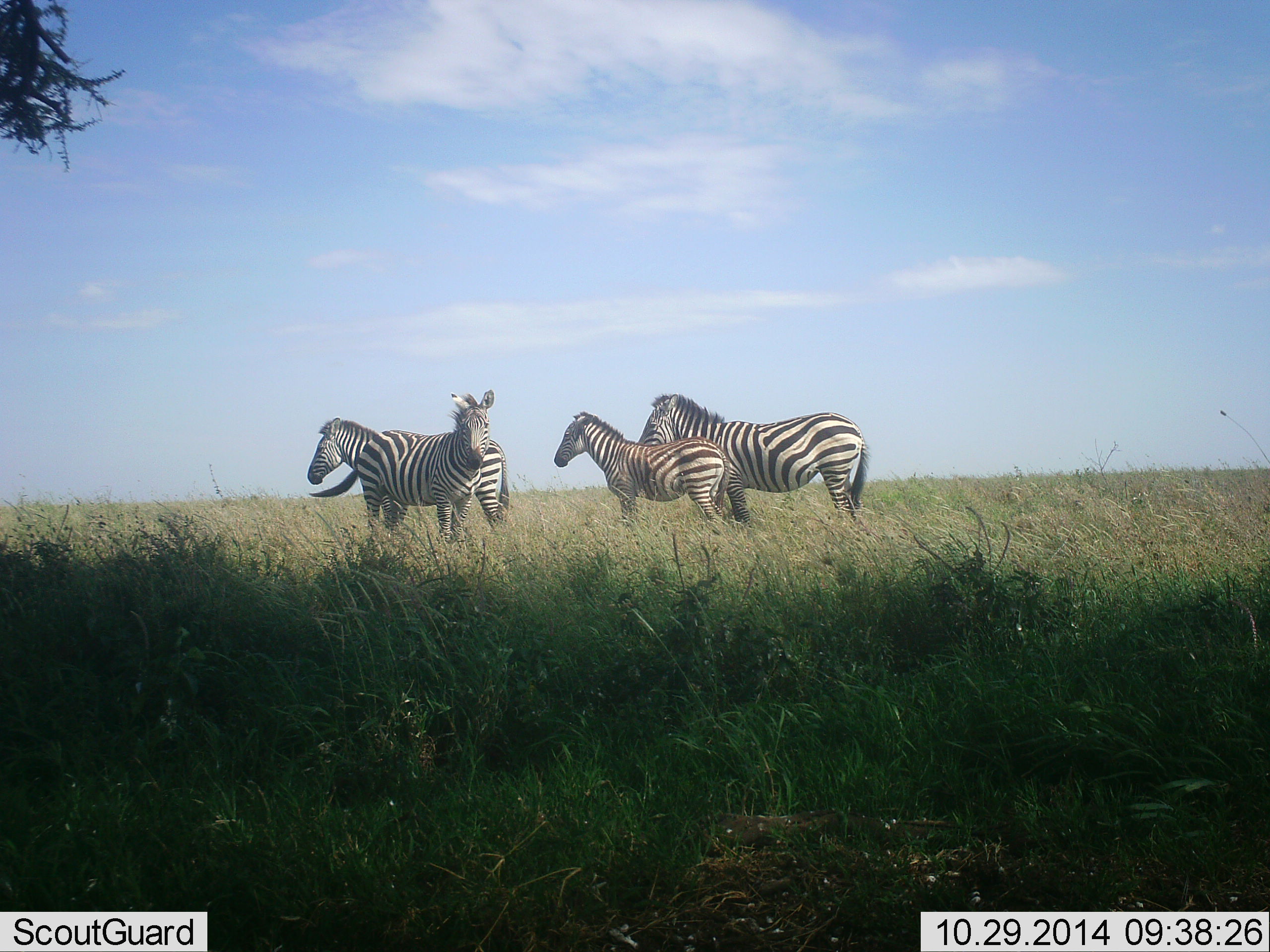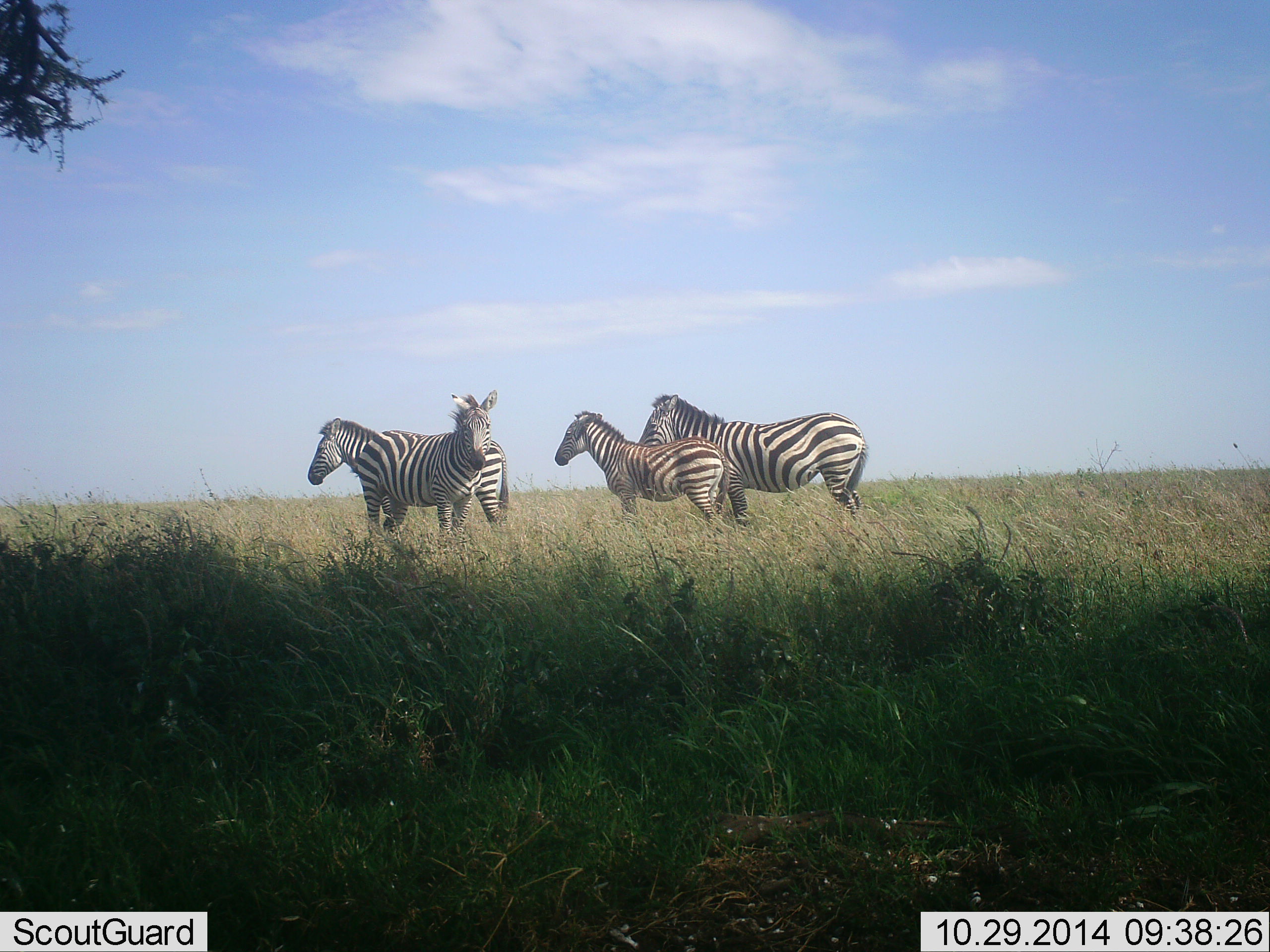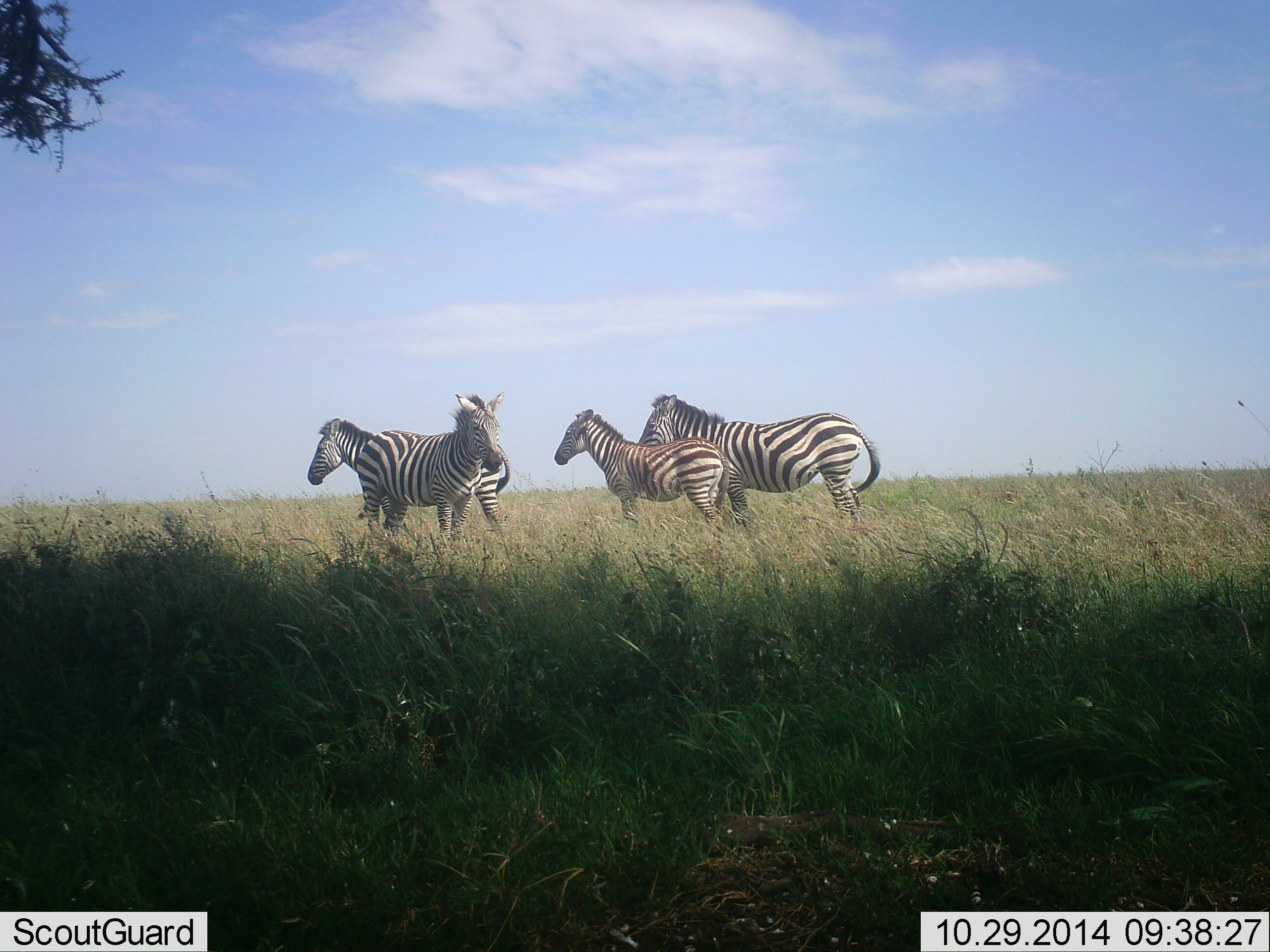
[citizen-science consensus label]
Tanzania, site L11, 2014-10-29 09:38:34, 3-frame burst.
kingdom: Animalia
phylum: Chordata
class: Mammalia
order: Perissodactyla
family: Equidae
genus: Equus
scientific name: Equus quagga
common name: plains zebra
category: zebra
Zebra (plains zebra) (Equus quagga), count 4. Behavior (volunteer vote fractions): standing 100%, resting 10%, moving 0%, interacting 0%. Young present (vote fraction): 60%. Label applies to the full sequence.